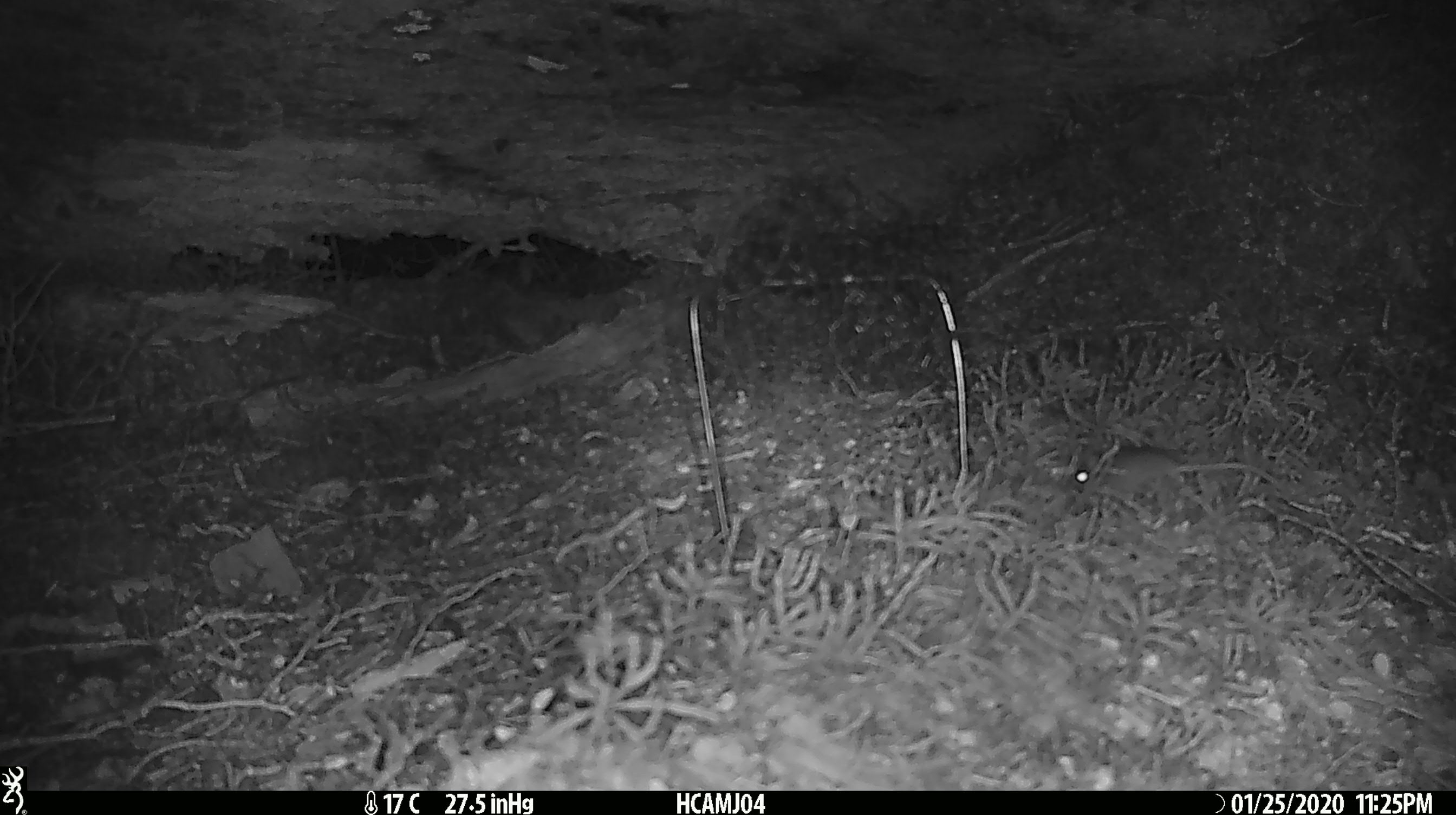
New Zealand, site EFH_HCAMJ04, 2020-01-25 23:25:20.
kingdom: Animalia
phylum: Chordata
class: Mammalia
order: Rodentia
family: Muridae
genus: Mus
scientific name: Mus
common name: mouse